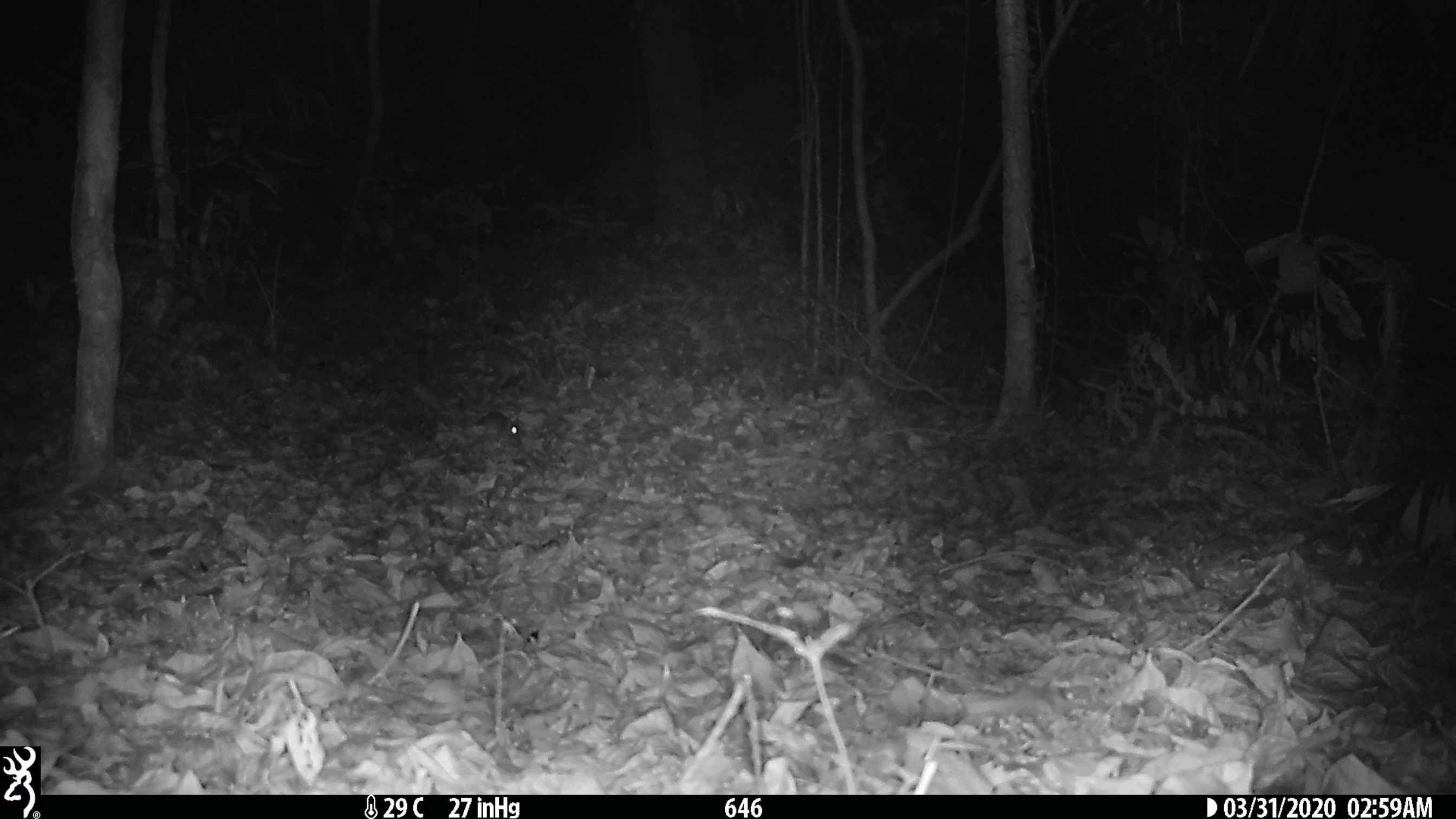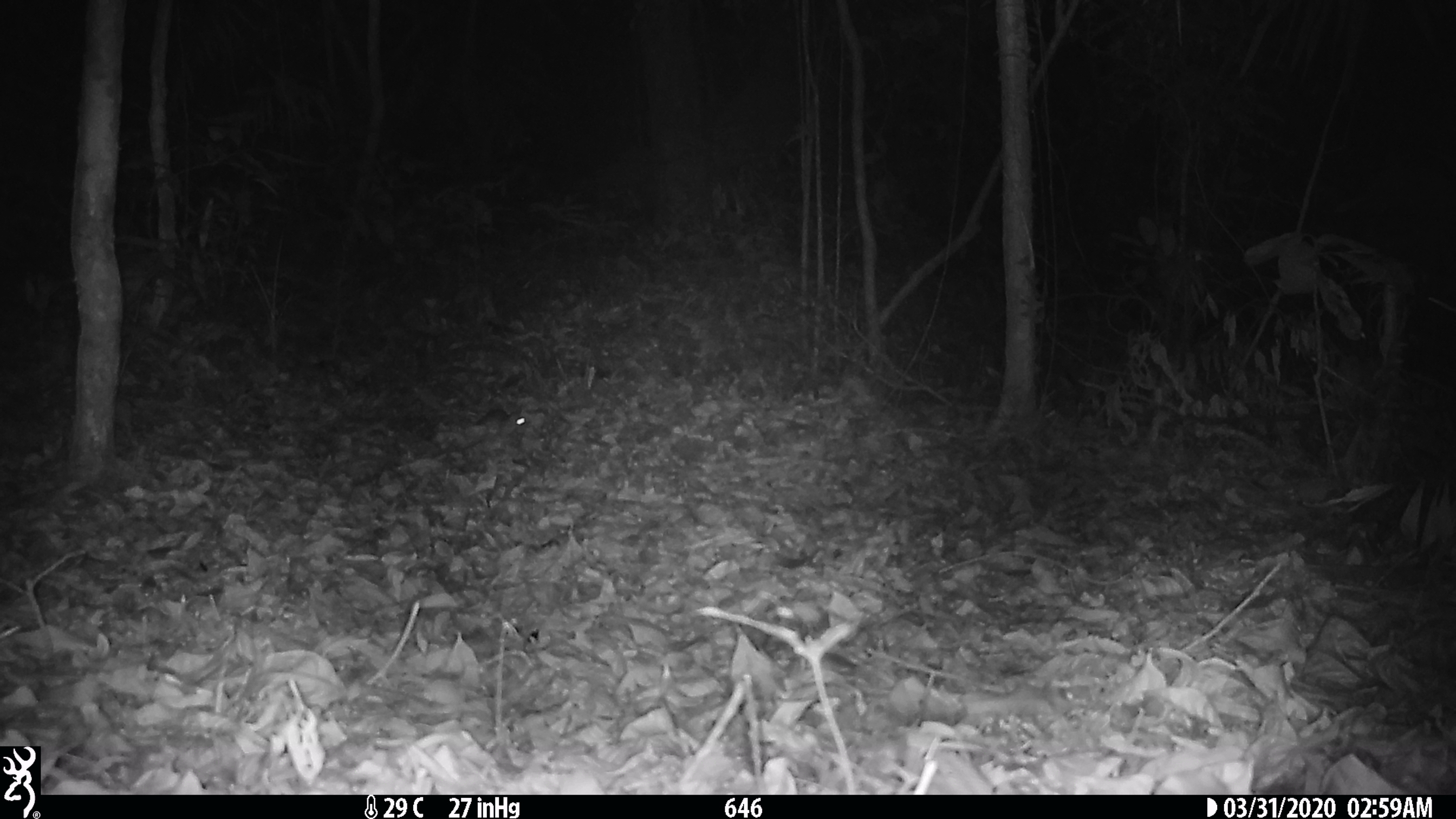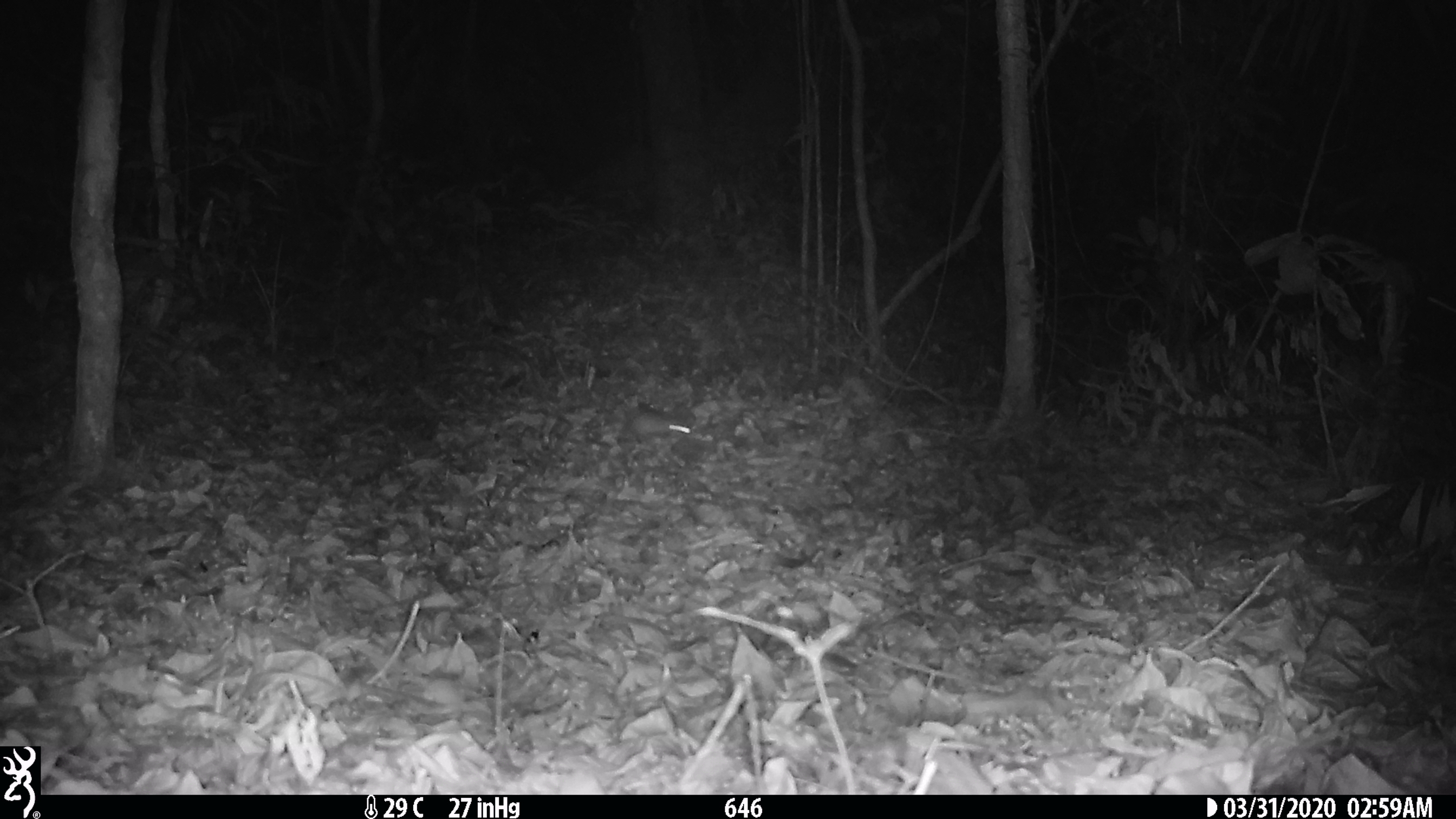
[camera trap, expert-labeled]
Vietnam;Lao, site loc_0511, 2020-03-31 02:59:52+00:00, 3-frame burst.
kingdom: Animalia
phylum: Chordata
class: Mammalia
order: Rodentia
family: Muridae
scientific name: Muridae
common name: old-world mice and rats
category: unidentified murid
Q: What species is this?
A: Unidentified murid (old-world mice and rats) (Muridae).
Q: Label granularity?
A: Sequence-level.